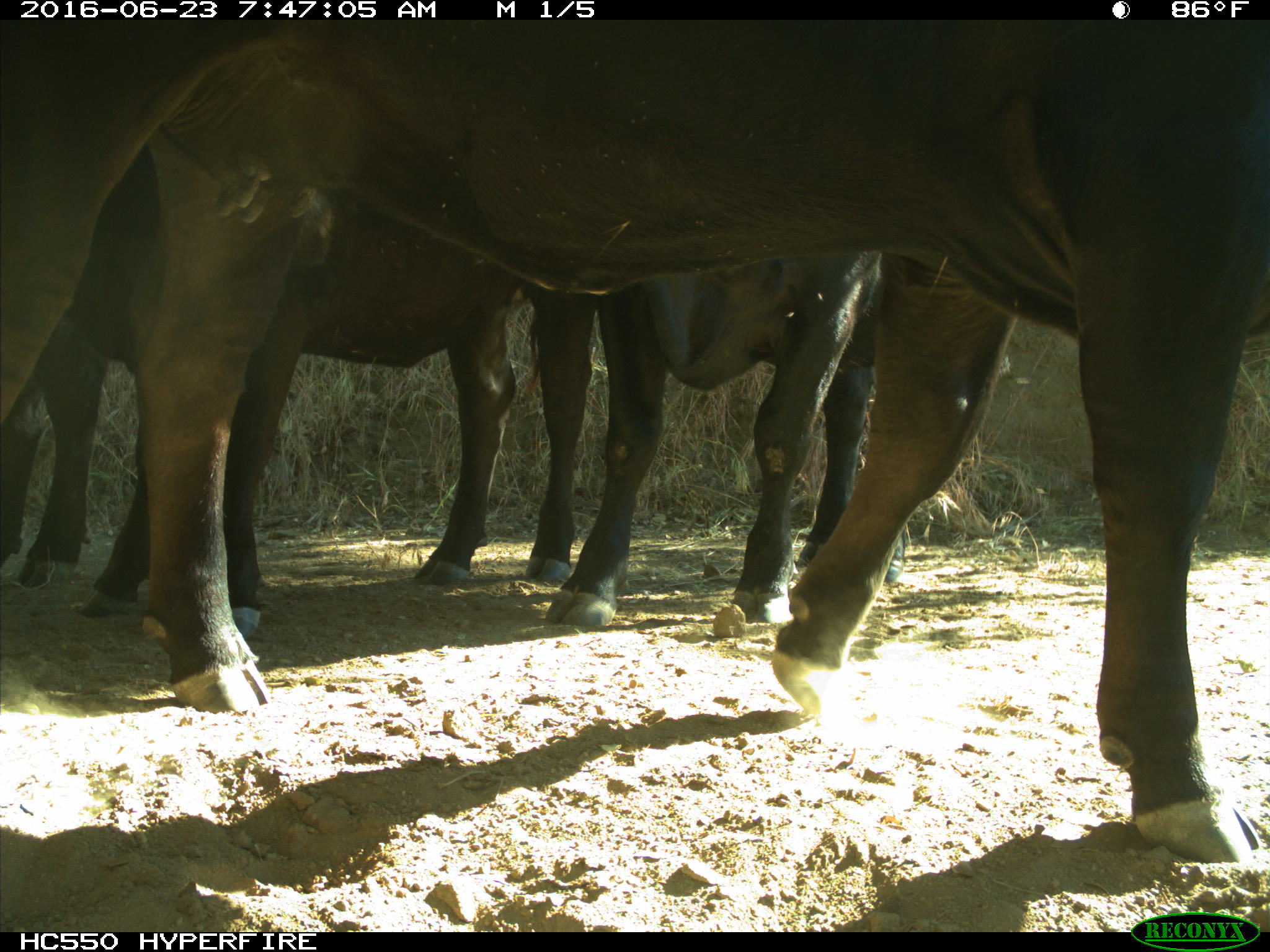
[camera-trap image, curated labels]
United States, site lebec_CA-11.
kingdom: Animalia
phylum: Chordata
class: Mammalia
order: Artiodactyla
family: Bovidae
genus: Bos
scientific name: Bos taurus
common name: domestic cow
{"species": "Bos taurus (domestic cow)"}